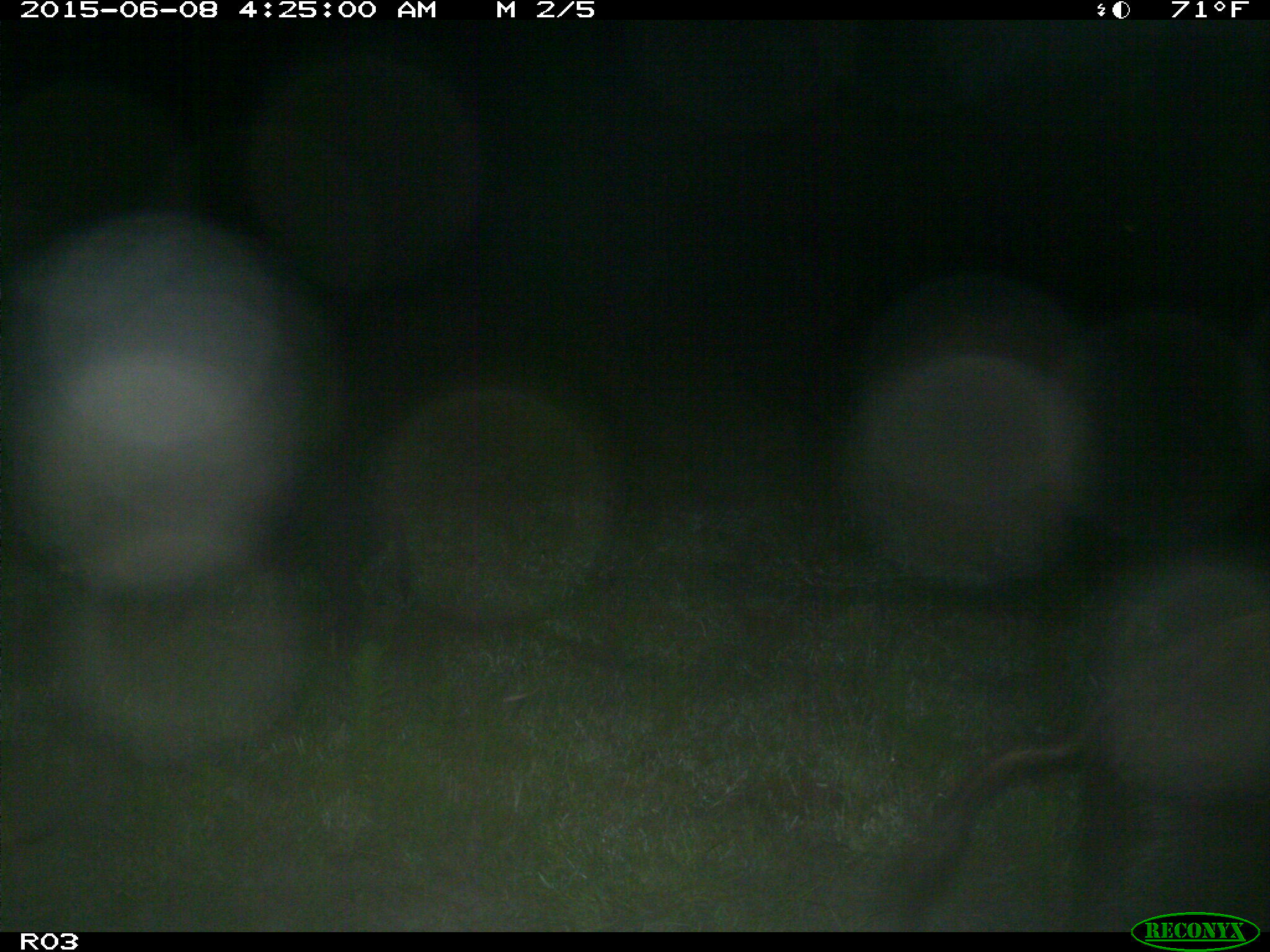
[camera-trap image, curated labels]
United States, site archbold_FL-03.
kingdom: Animalia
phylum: Chordata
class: Mammalia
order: Artiodactyla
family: Suidae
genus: Sus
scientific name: Sus scrofa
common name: wild boar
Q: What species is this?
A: Sus scrofa (wild boar).